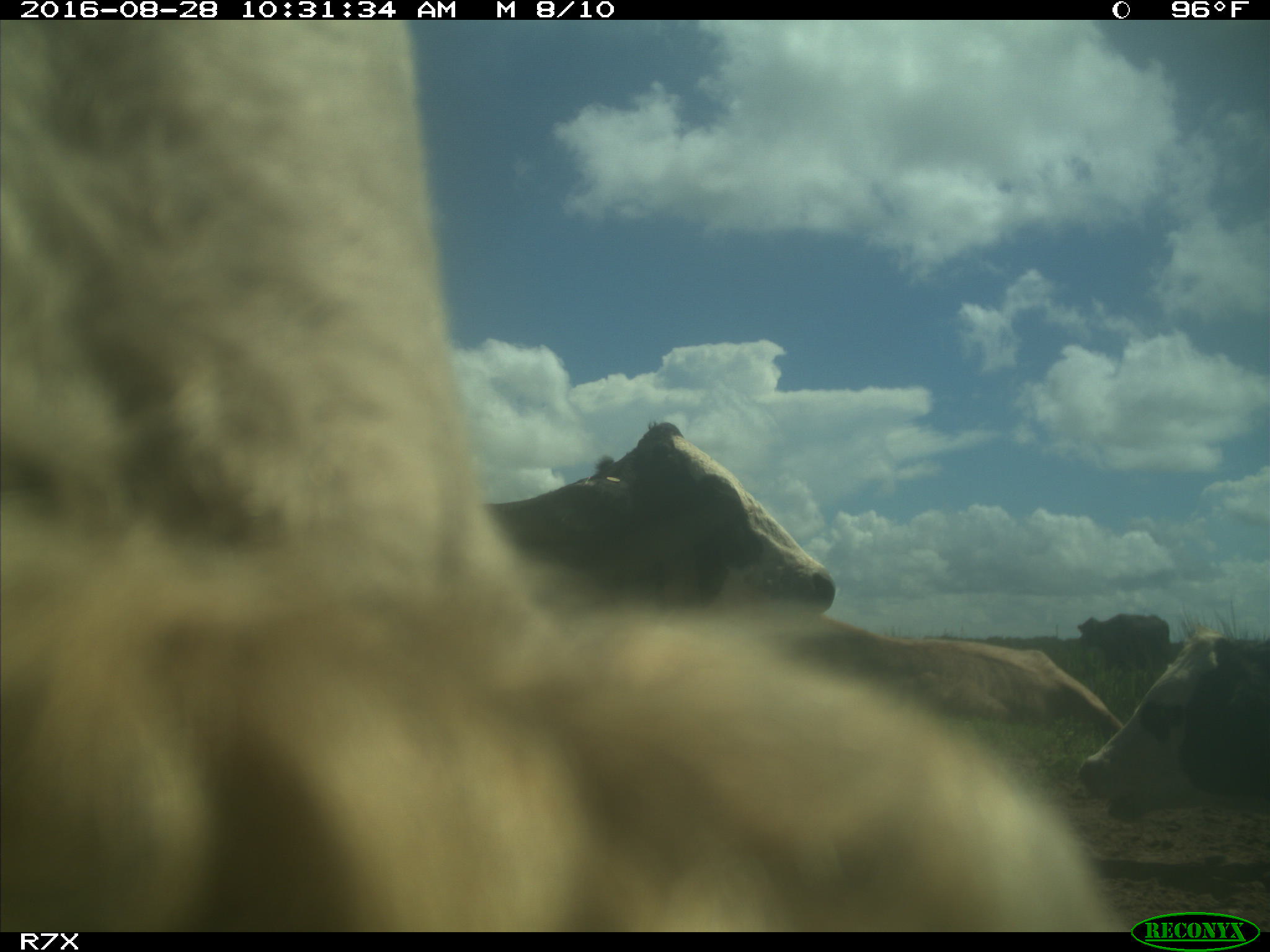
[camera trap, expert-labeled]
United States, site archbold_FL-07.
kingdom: Animalia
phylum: Chordata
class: Mammalia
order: Artiodactyla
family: Bovidae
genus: Bos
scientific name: Bos taurus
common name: domestic cow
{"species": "Bos taurus (domestic cow)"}